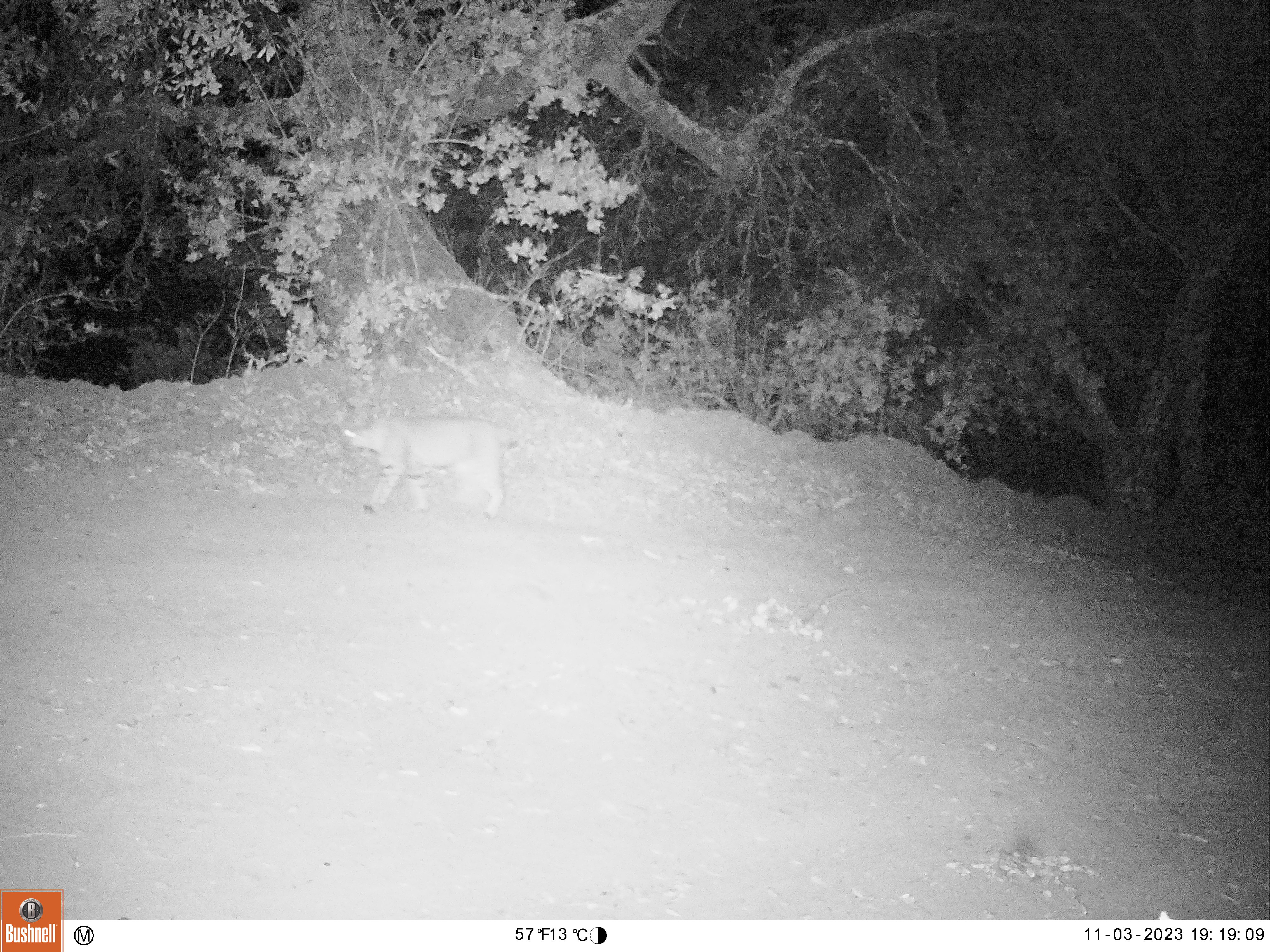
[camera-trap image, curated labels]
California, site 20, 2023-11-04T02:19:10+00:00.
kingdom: Animalia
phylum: Chordata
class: Mammalia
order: Carnivora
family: Felidae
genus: Lynx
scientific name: Lynx rufus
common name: bobcat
Bobcat (Lynx rufus).